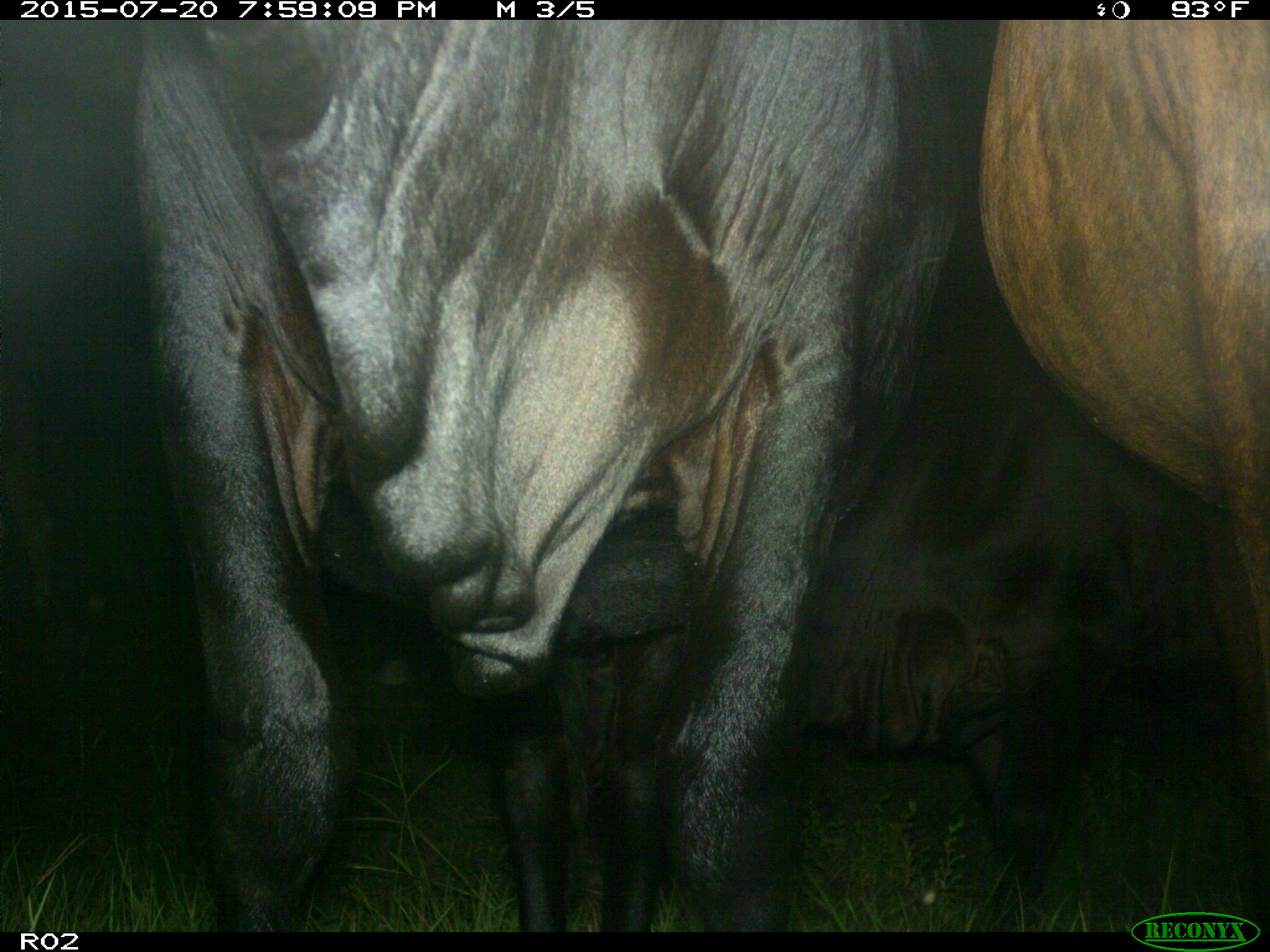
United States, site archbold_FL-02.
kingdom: Animalia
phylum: Chordata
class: Mammalia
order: Artiodactyla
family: Bovidae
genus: Bos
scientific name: Bos taurus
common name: domestic cow